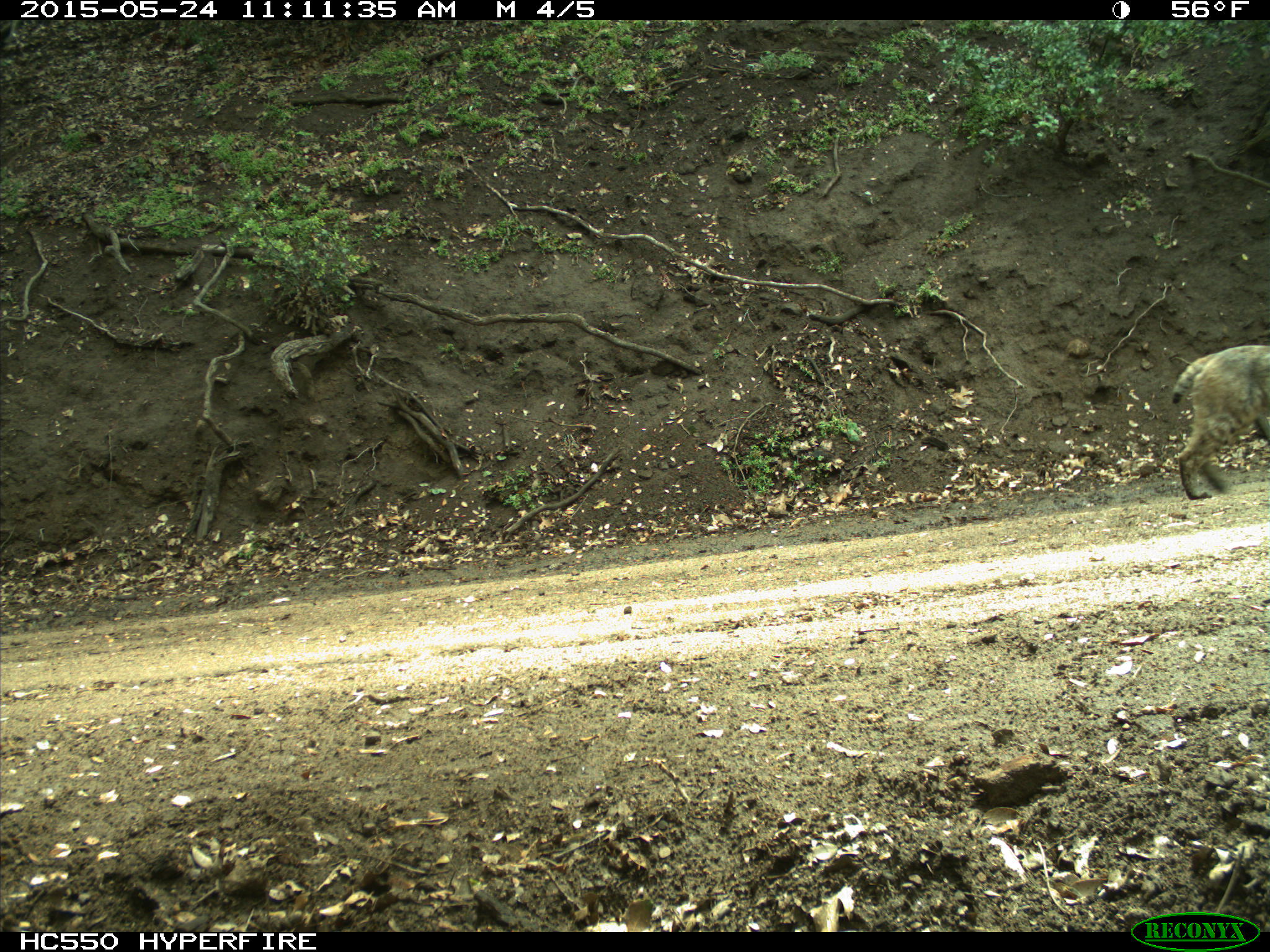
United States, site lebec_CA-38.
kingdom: Animalia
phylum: Chordata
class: Mammalia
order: Carnivora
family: Felidae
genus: Lynx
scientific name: Lynx rufus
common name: bobcat